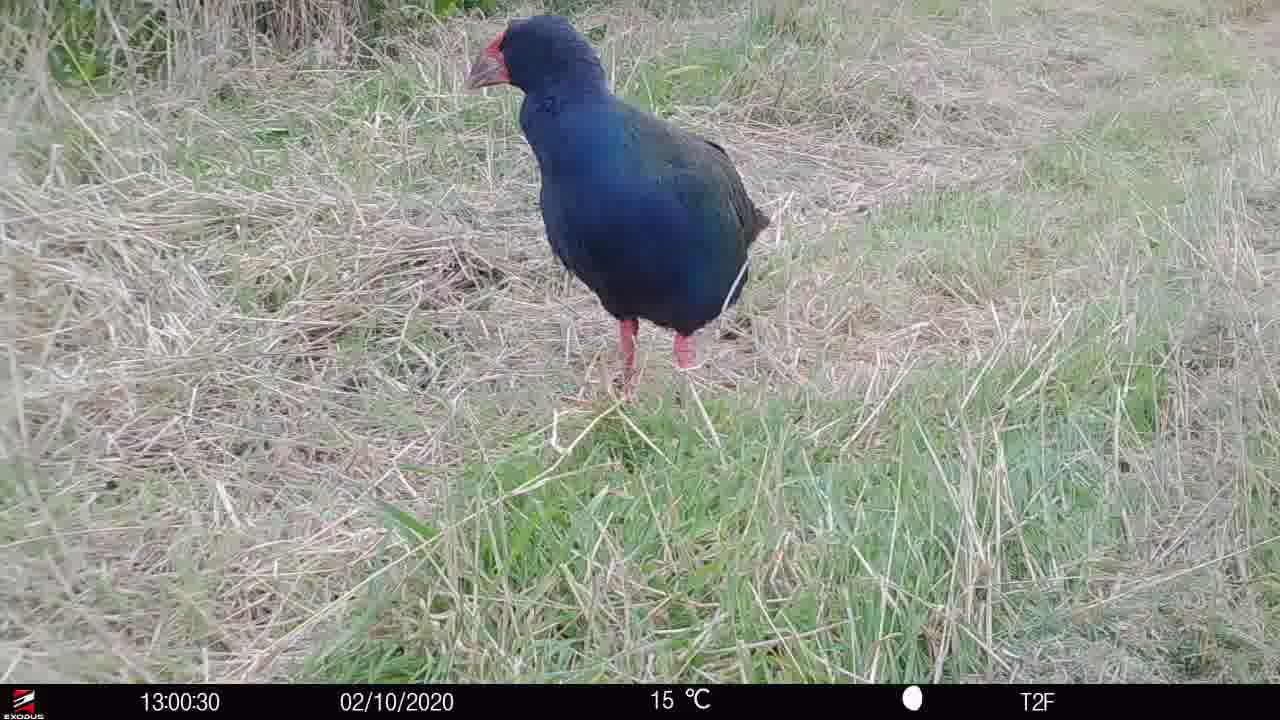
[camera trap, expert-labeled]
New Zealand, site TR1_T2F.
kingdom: Animalia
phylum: Chordata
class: Aves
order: Gruiformes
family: Rallidae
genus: Porphyrio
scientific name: Porphyrio mantelli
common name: takahe